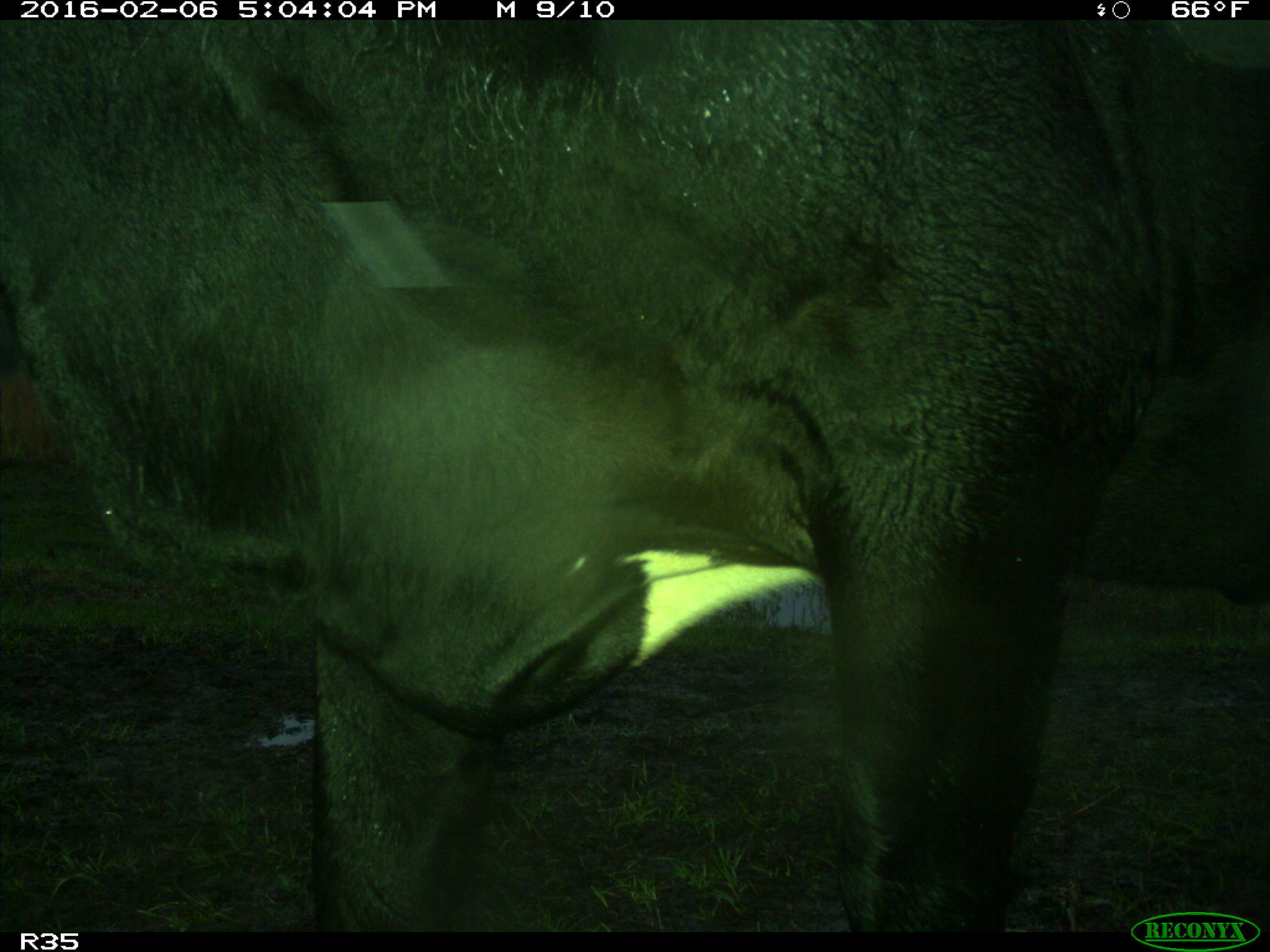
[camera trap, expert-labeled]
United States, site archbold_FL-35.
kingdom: Animalia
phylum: Chordata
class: Mammalia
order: Artiodactyla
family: Bovidae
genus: Bos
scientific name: Bos taurus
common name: domestic cow